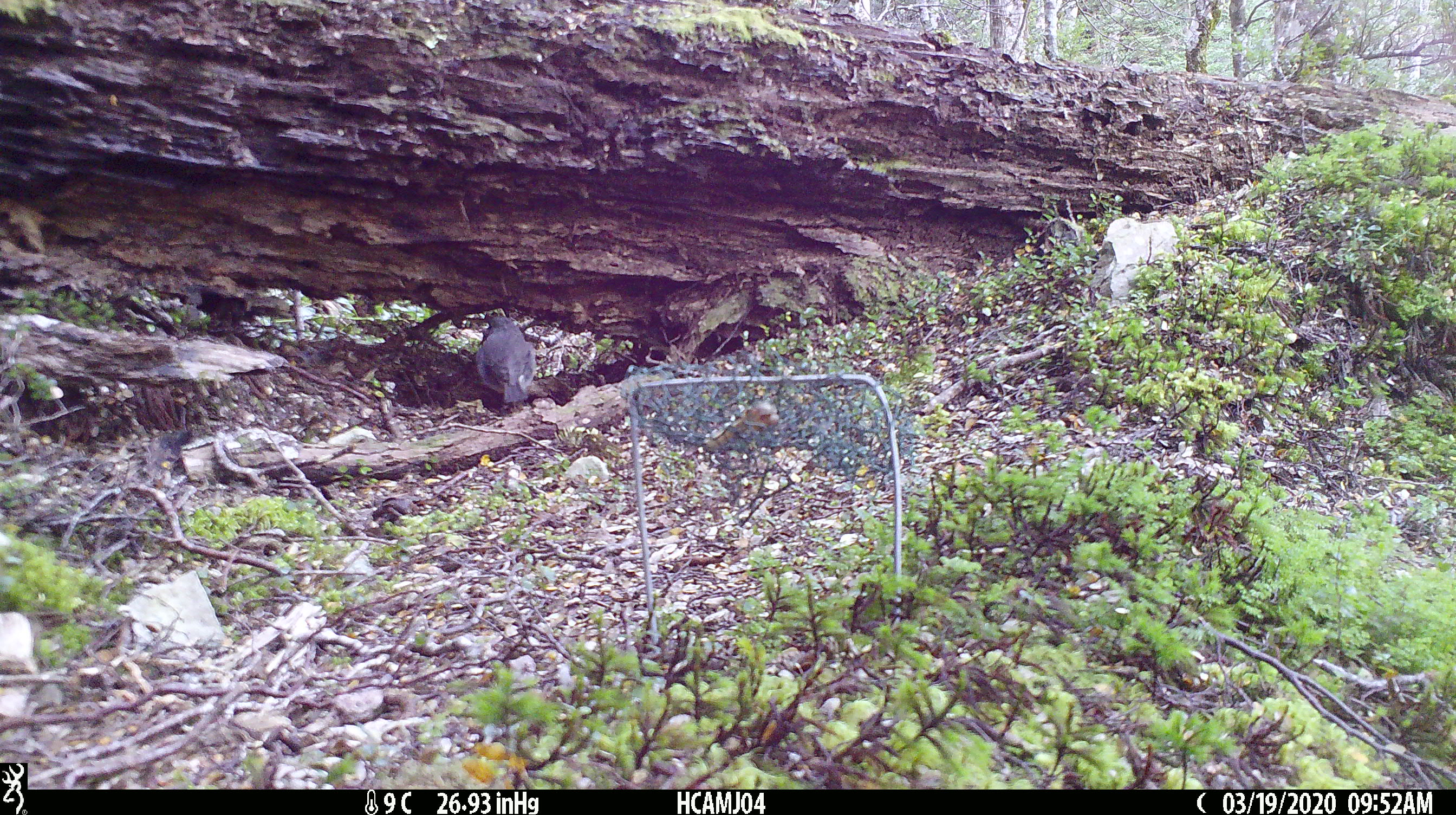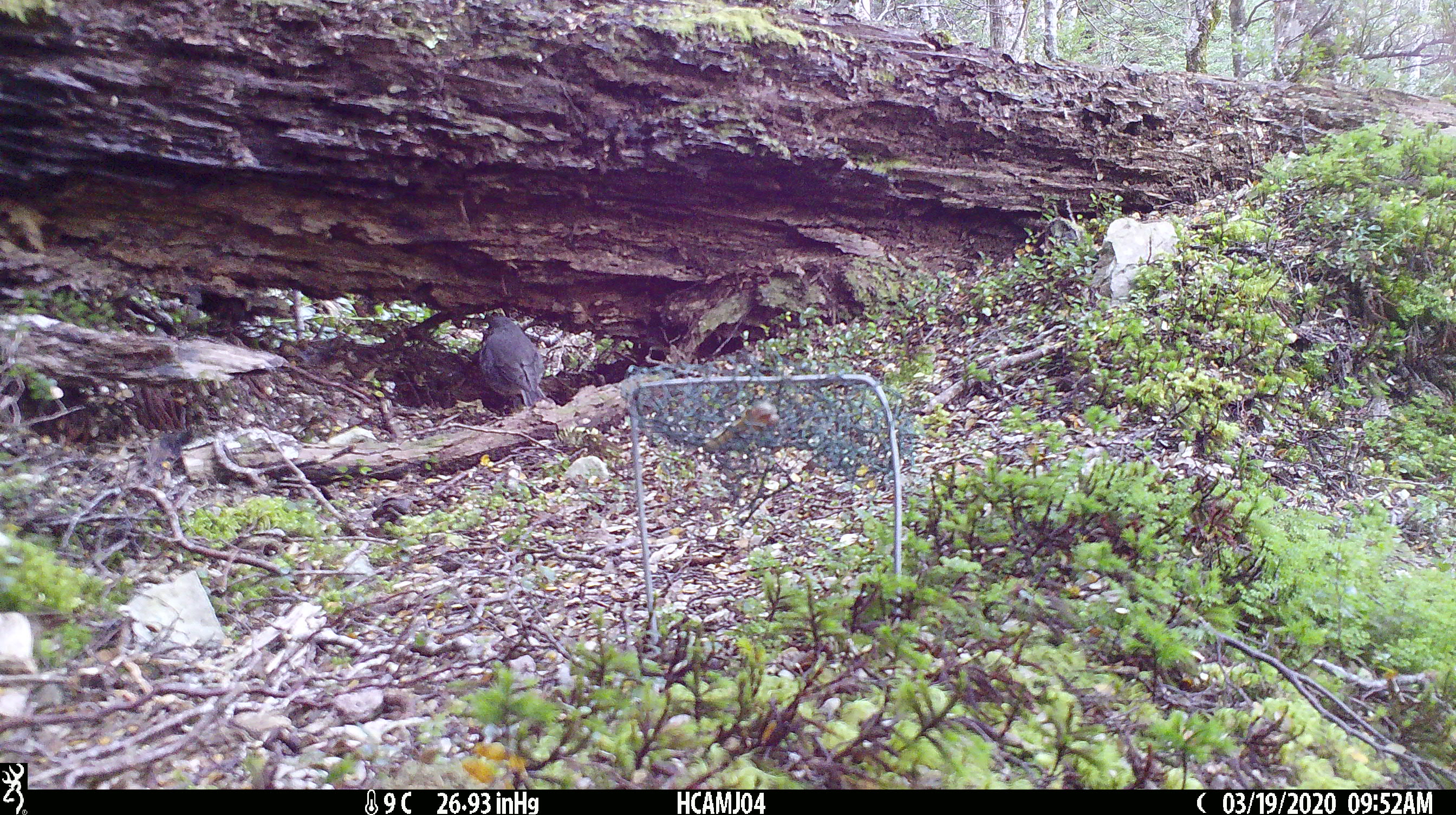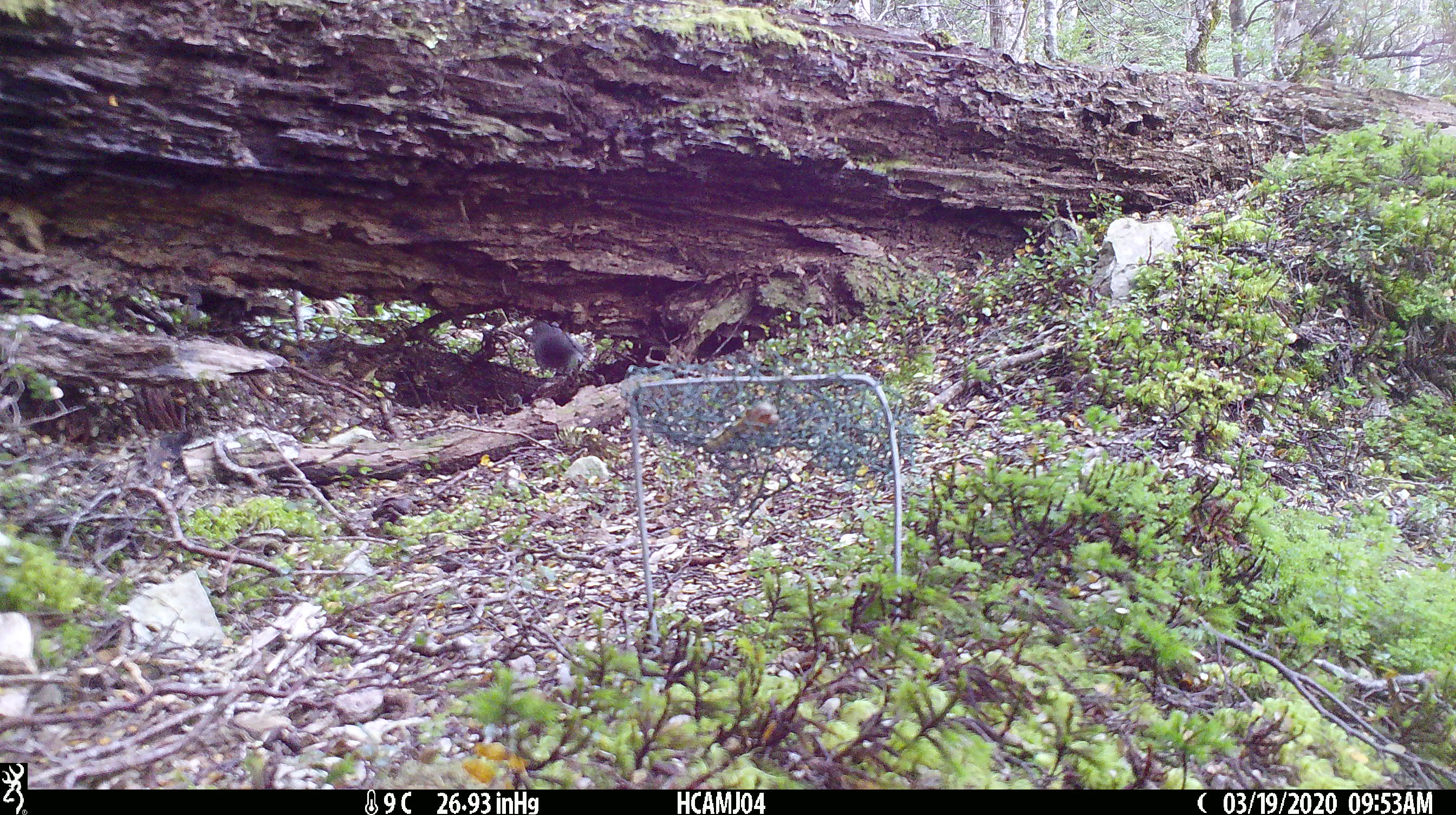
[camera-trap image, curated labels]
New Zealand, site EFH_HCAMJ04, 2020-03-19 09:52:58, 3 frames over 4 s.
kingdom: Animalia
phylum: Chordata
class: Aves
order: Passeriformes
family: Petroicidae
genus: Petroica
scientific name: Petroica australis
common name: new zealand robin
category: robin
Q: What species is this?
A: Robin (new zealand robin) (Petroica australis).